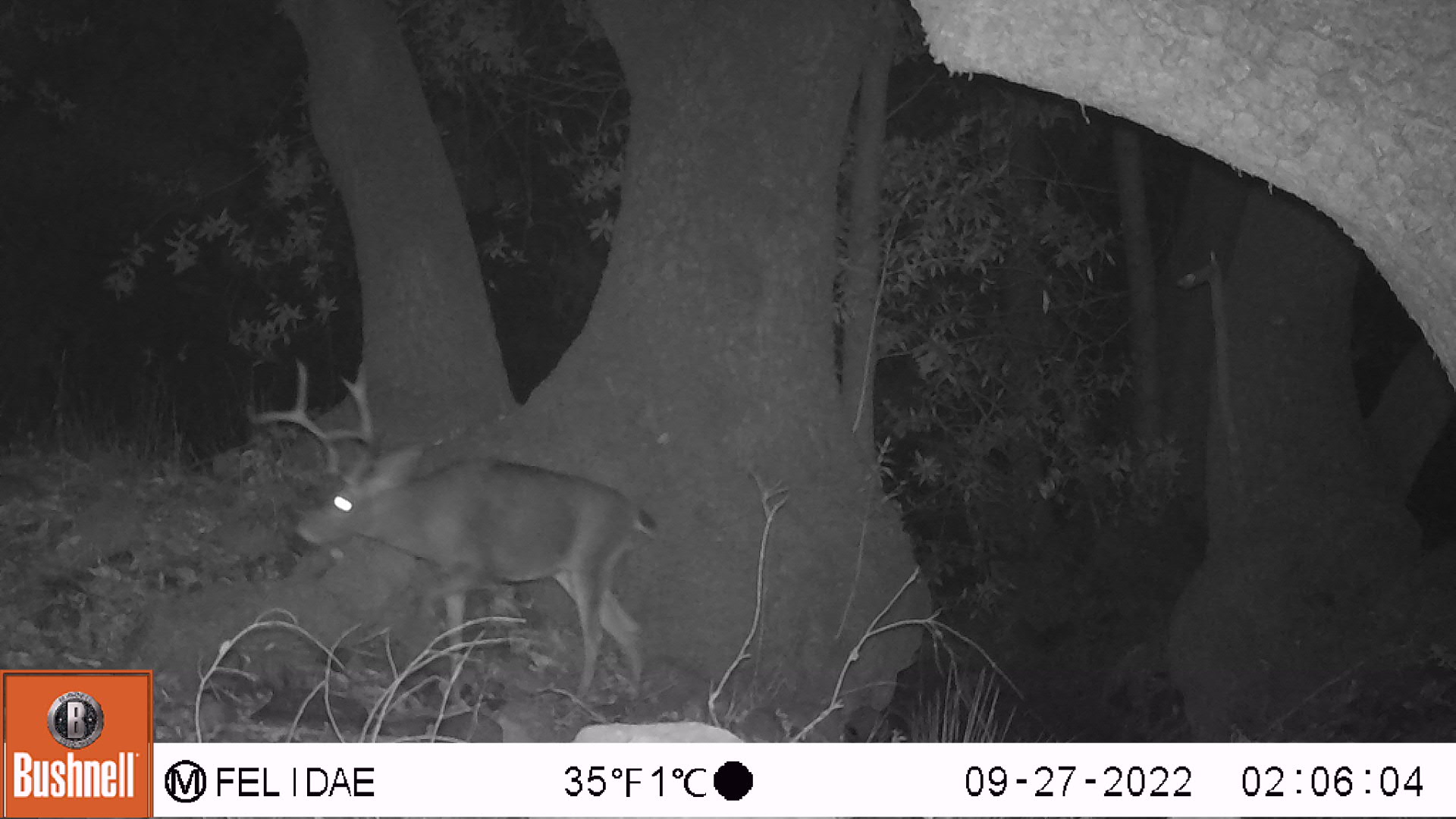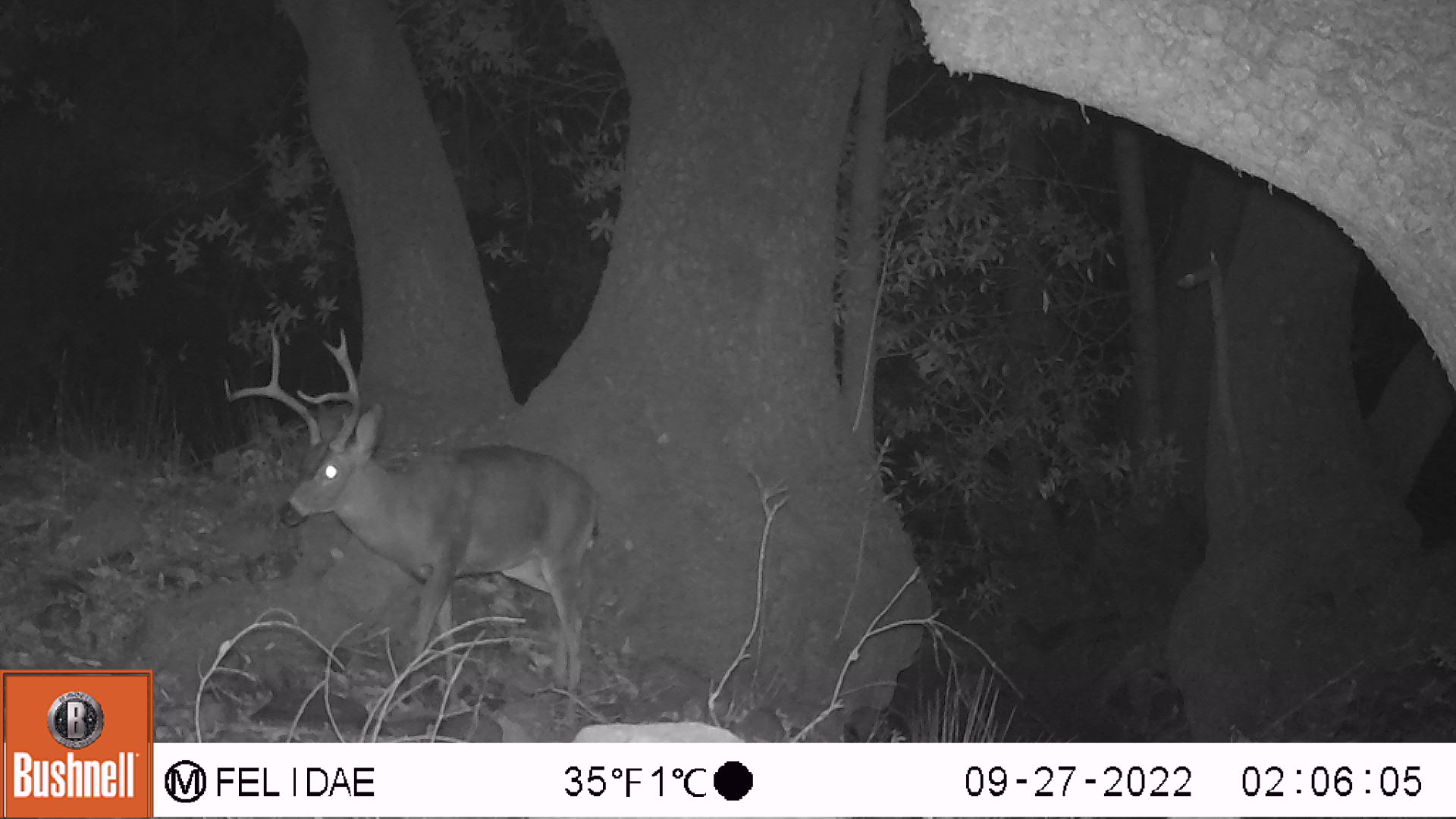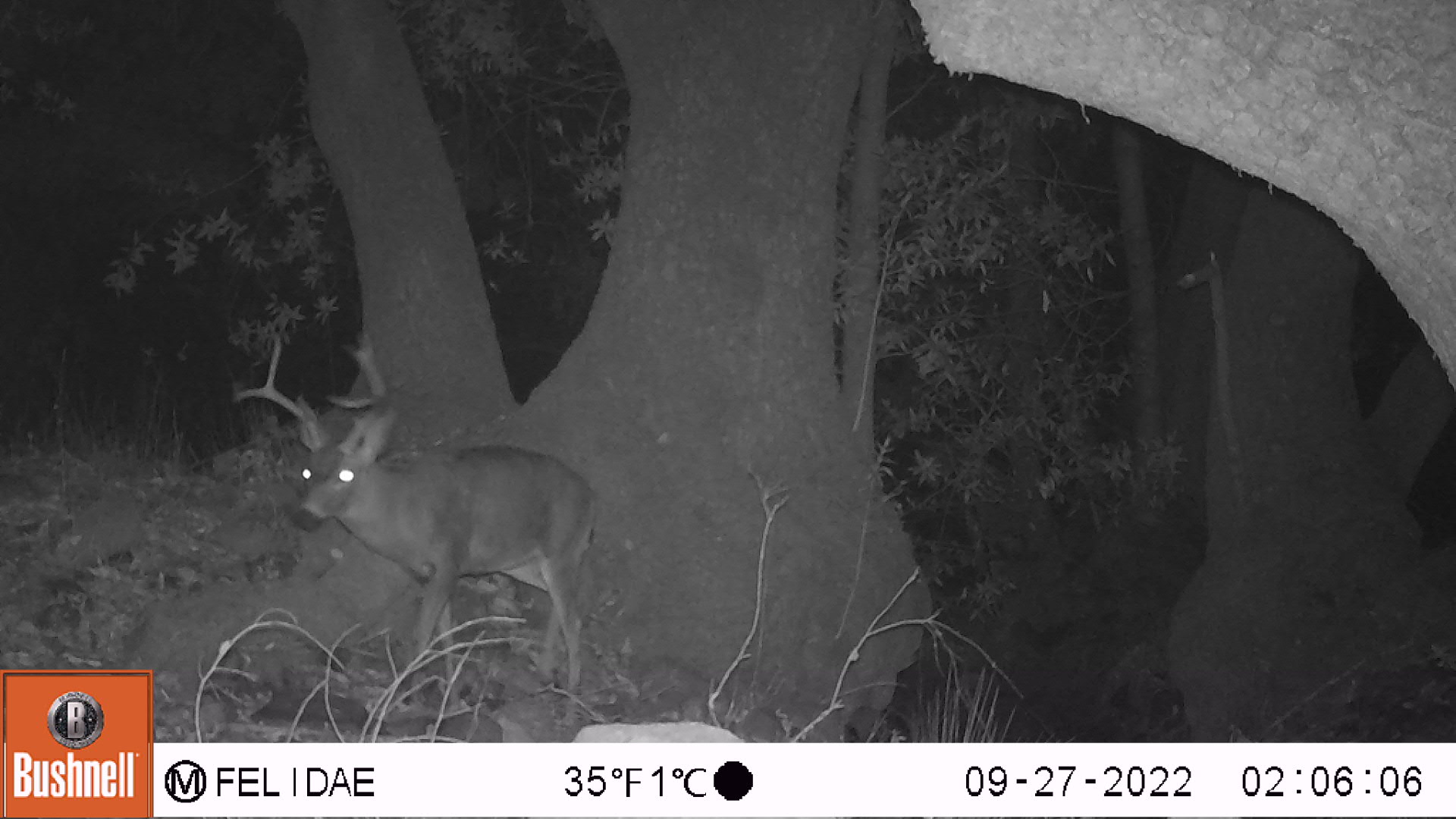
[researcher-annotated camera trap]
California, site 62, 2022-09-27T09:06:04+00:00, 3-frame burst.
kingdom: Animalia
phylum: Chordata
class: Mammalia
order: Artiodactyla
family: Cervidae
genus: Odocoileus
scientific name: Odocoileus hemionus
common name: mule deer